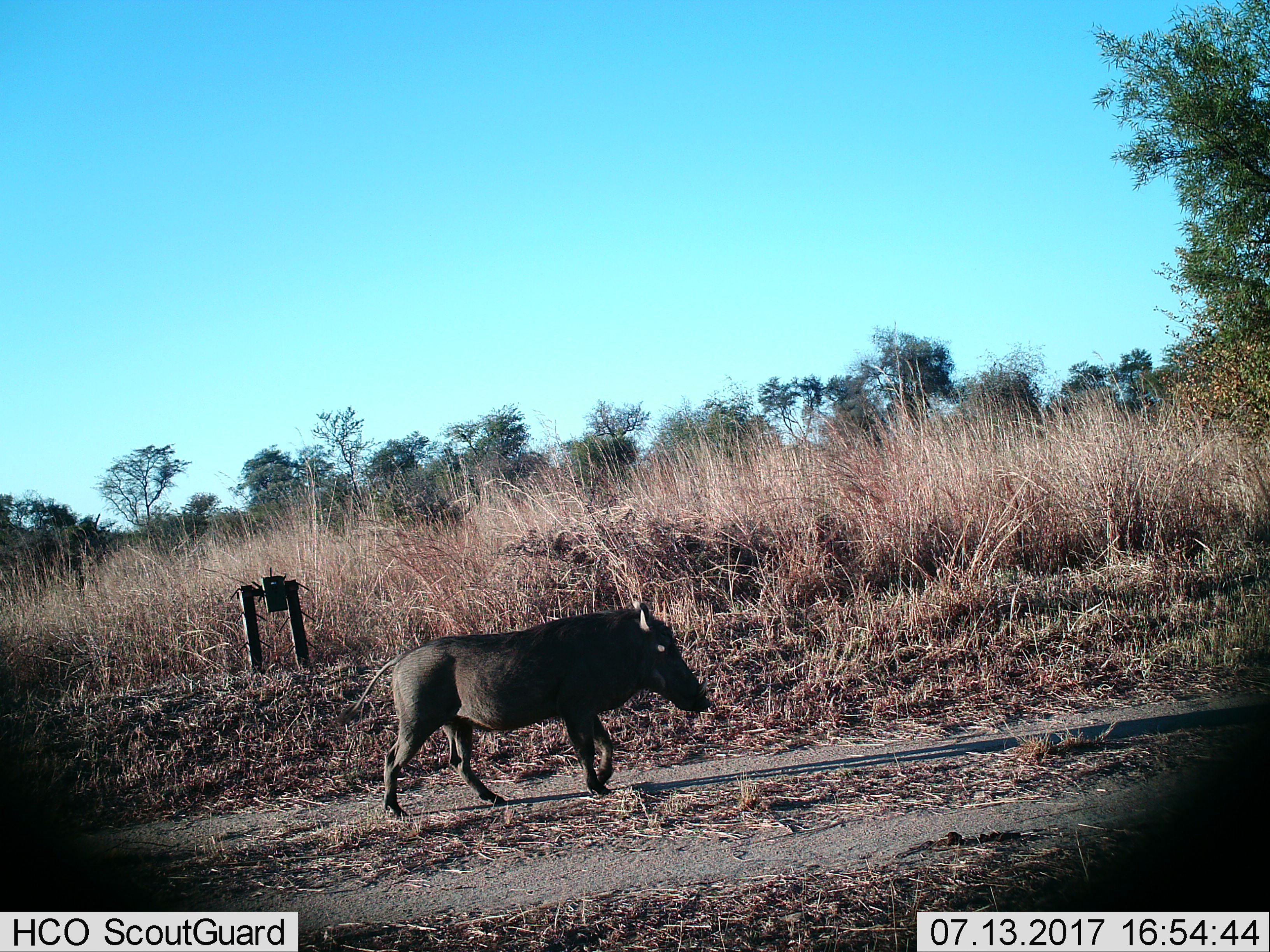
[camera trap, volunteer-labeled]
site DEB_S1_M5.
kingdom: Animalia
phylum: Chordata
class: Mammalia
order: Artiodactyla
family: Suidae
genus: Phacochoerus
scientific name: Phacochoerus africanus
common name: warthog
Warthog (Phacochoerus africanus), count 1. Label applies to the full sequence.